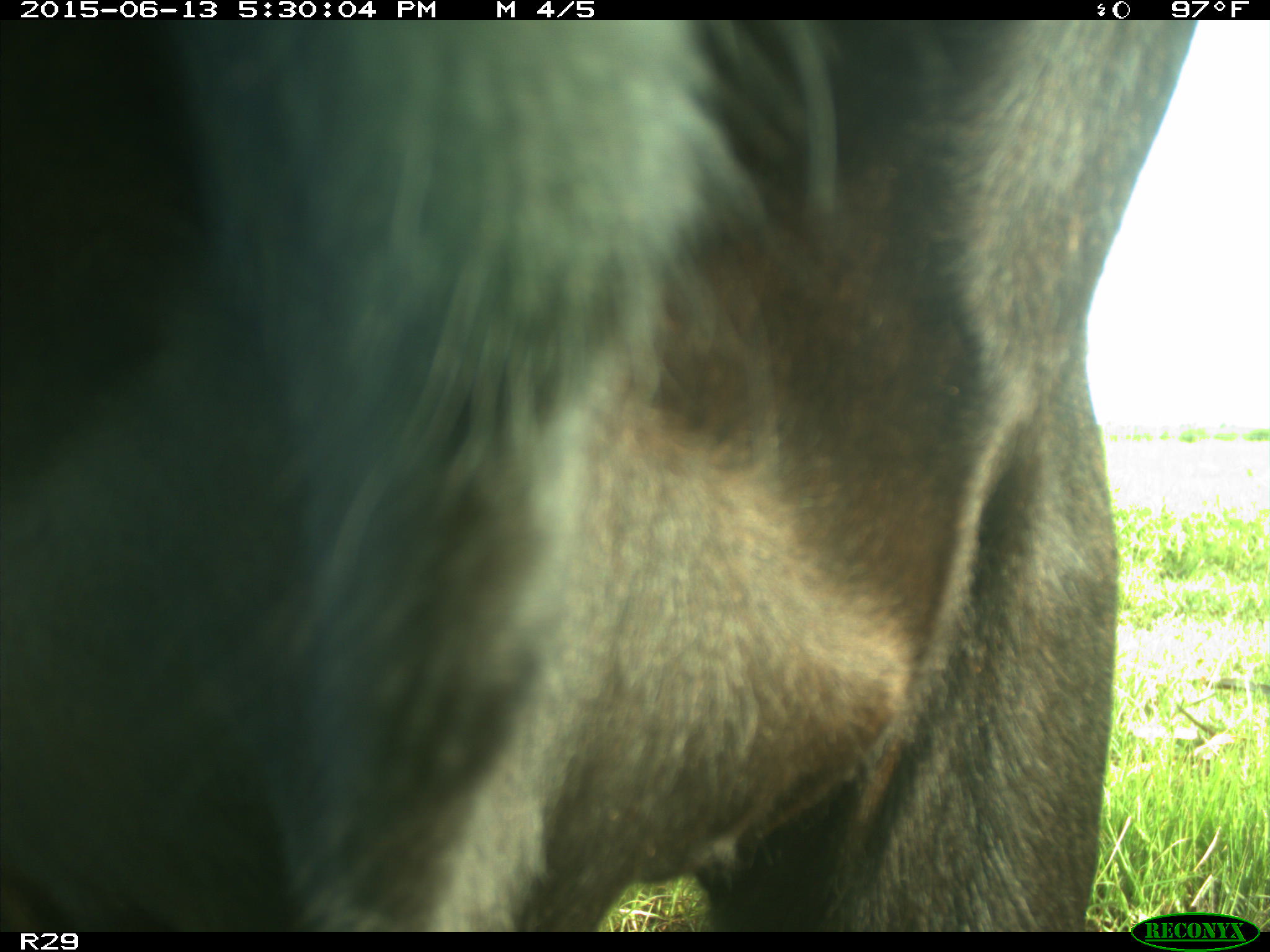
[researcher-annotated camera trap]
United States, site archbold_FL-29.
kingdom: Animalia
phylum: Chordata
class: Mammalia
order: Artiodactyla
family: Bovidae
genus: Bos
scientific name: Bos taurus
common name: domestic cow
Bos taurus (domestic cow).